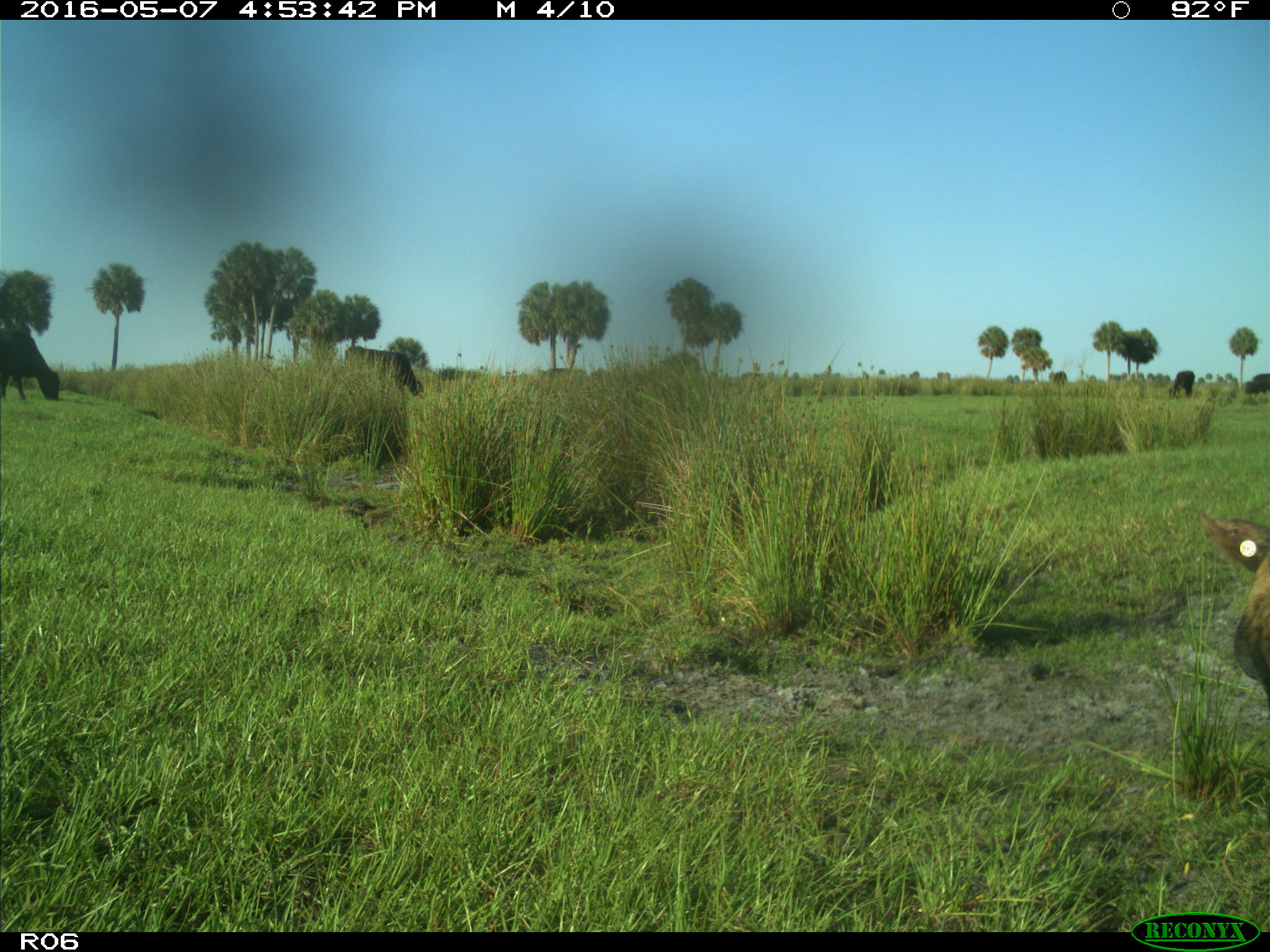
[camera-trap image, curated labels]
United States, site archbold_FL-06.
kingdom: Animalia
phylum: Chordata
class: Mammalia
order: Artiodactyla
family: Bovidae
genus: Bos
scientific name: Bos taurus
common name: domestic cow